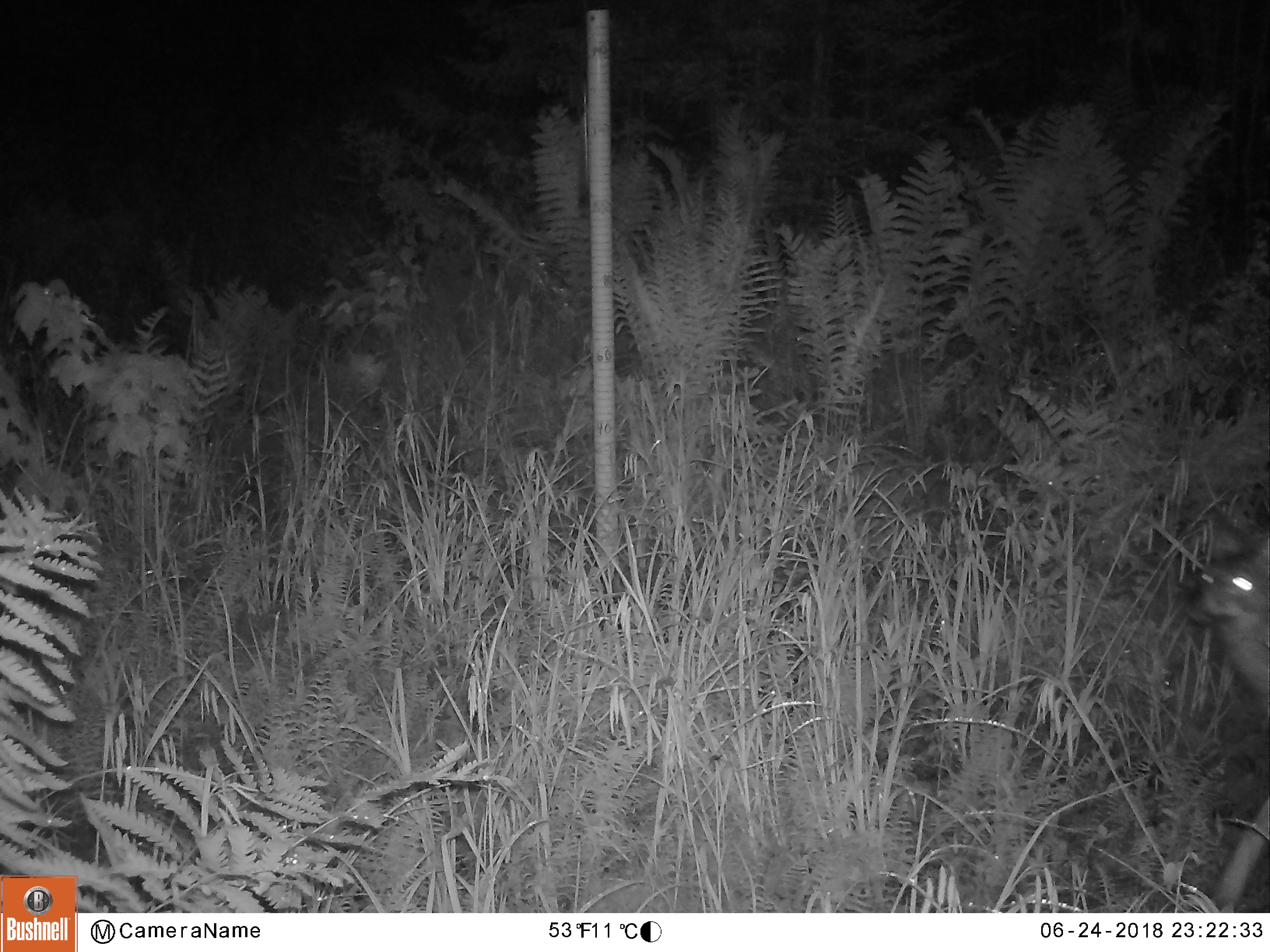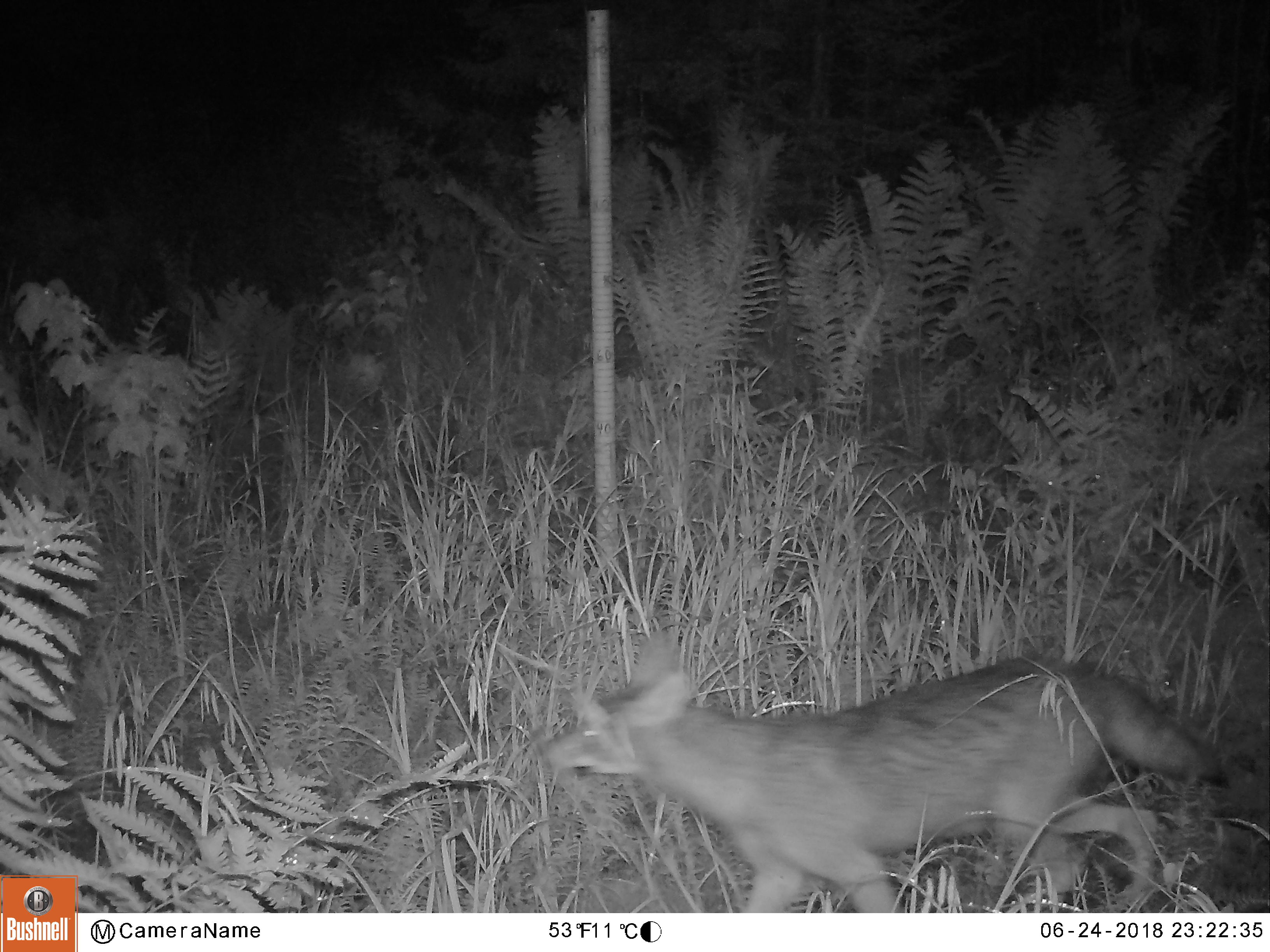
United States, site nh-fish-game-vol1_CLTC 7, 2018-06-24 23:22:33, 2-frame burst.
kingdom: Animalia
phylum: Chordata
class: Mammalia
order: Carnivora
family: Canidae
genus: Canis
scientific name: Canis latrans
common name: coyote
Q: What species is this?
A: Coyote (Canis latrans).